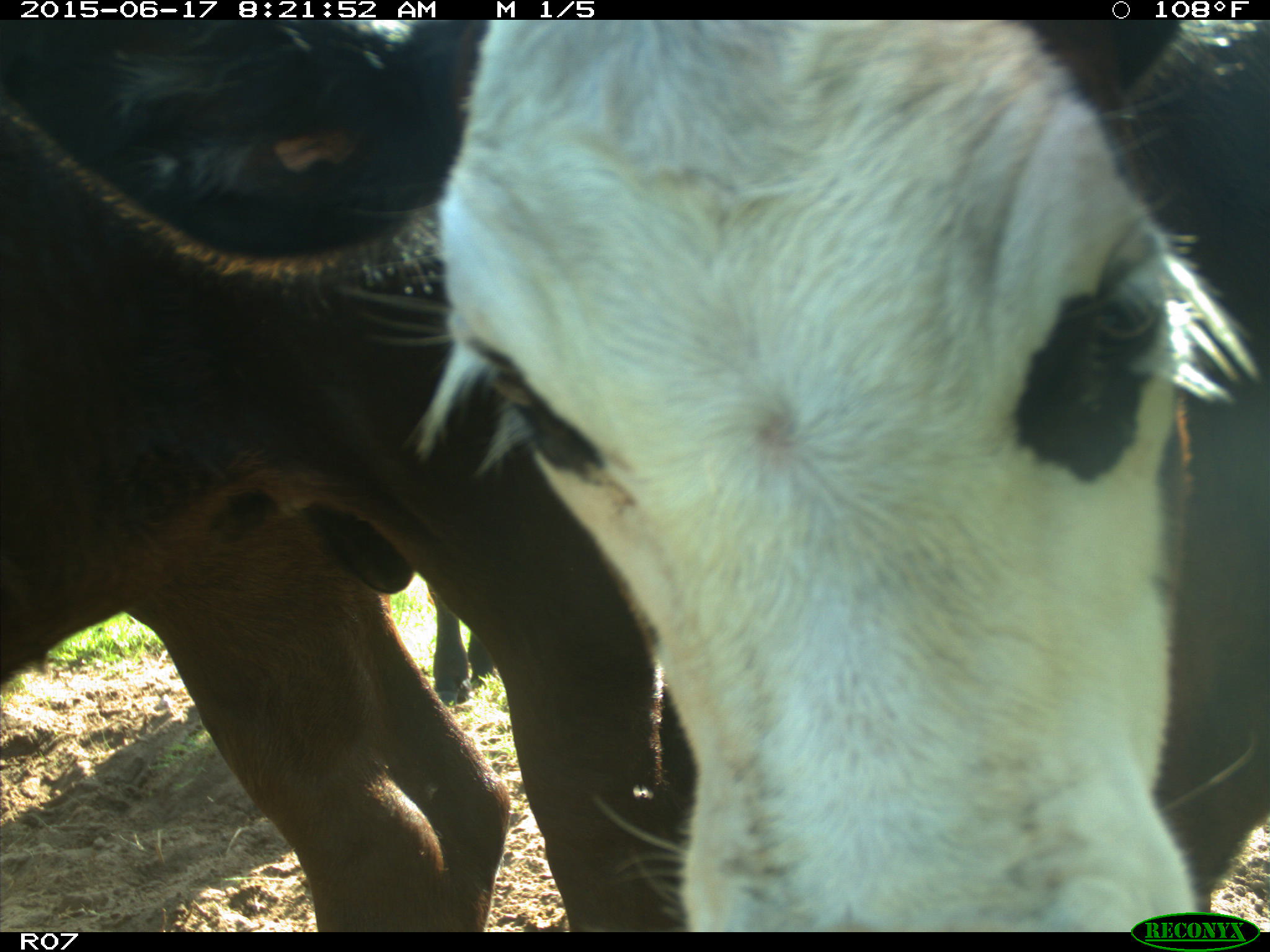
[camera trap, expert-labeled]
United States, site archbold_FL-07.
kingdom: Animalia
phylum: Chordata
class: Mammalia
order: Artiodactyla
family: Bovidae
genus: Bos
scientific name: Bos taurus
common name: domestic cow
Bos taurus (domestic cow).